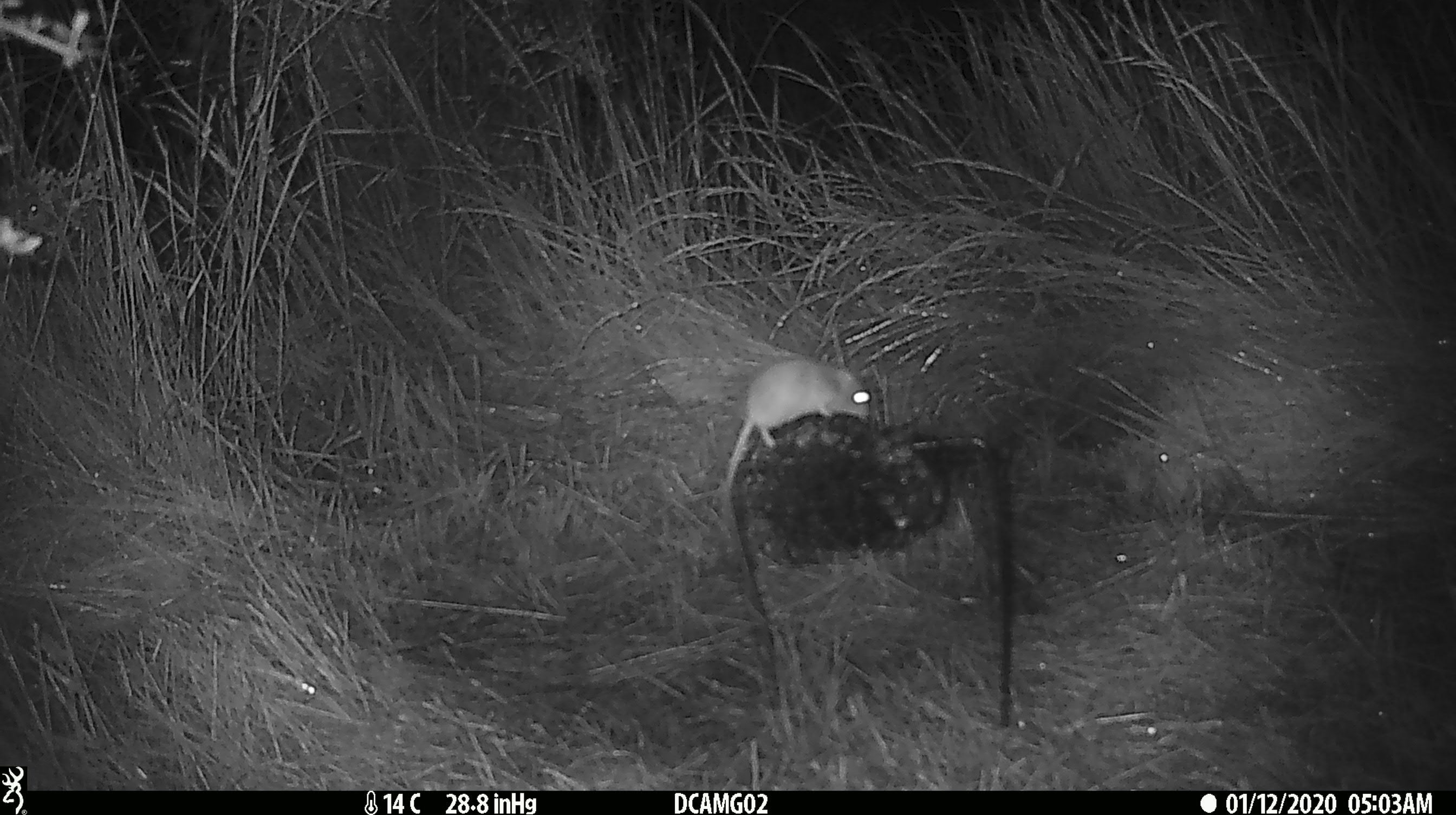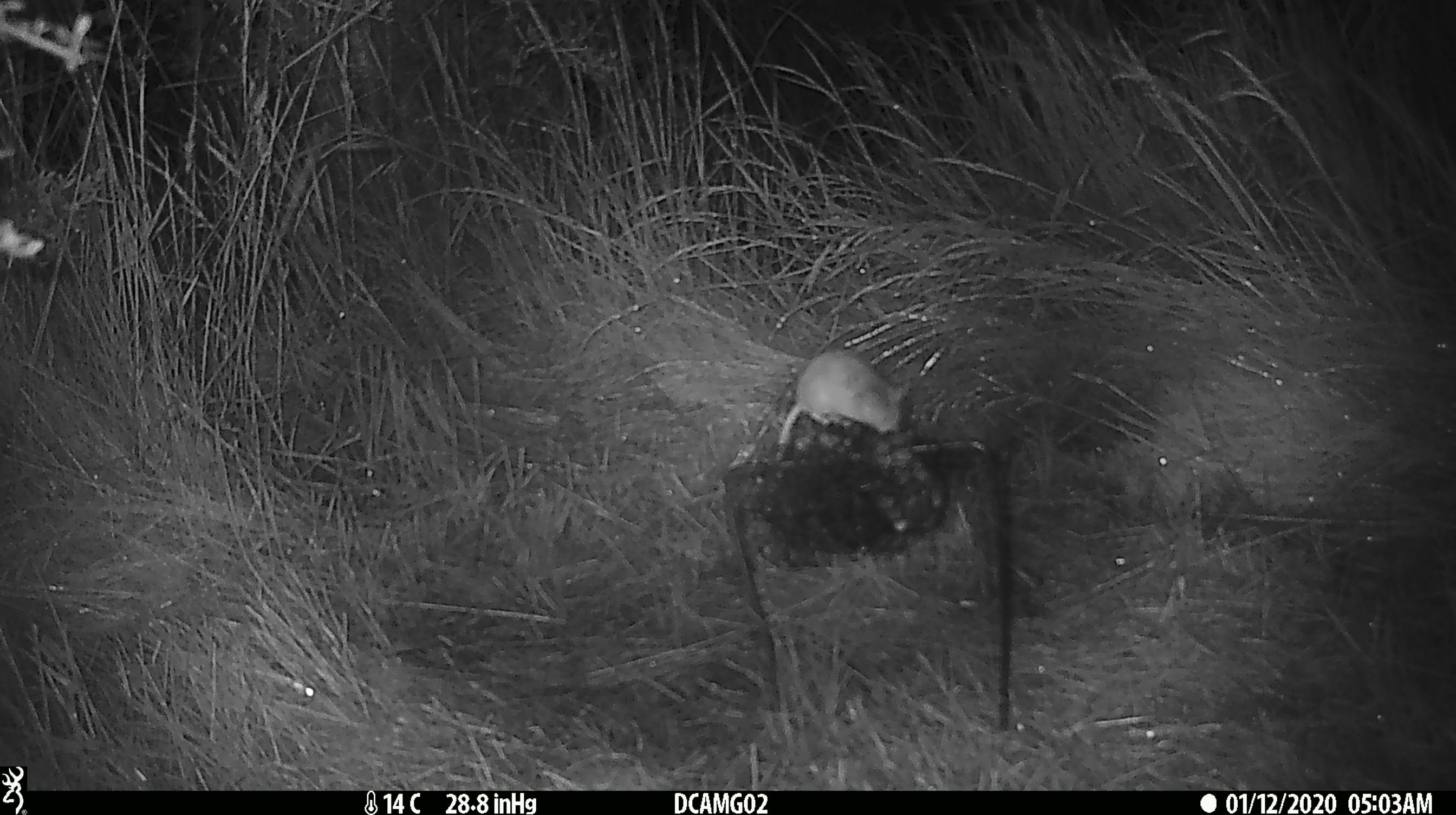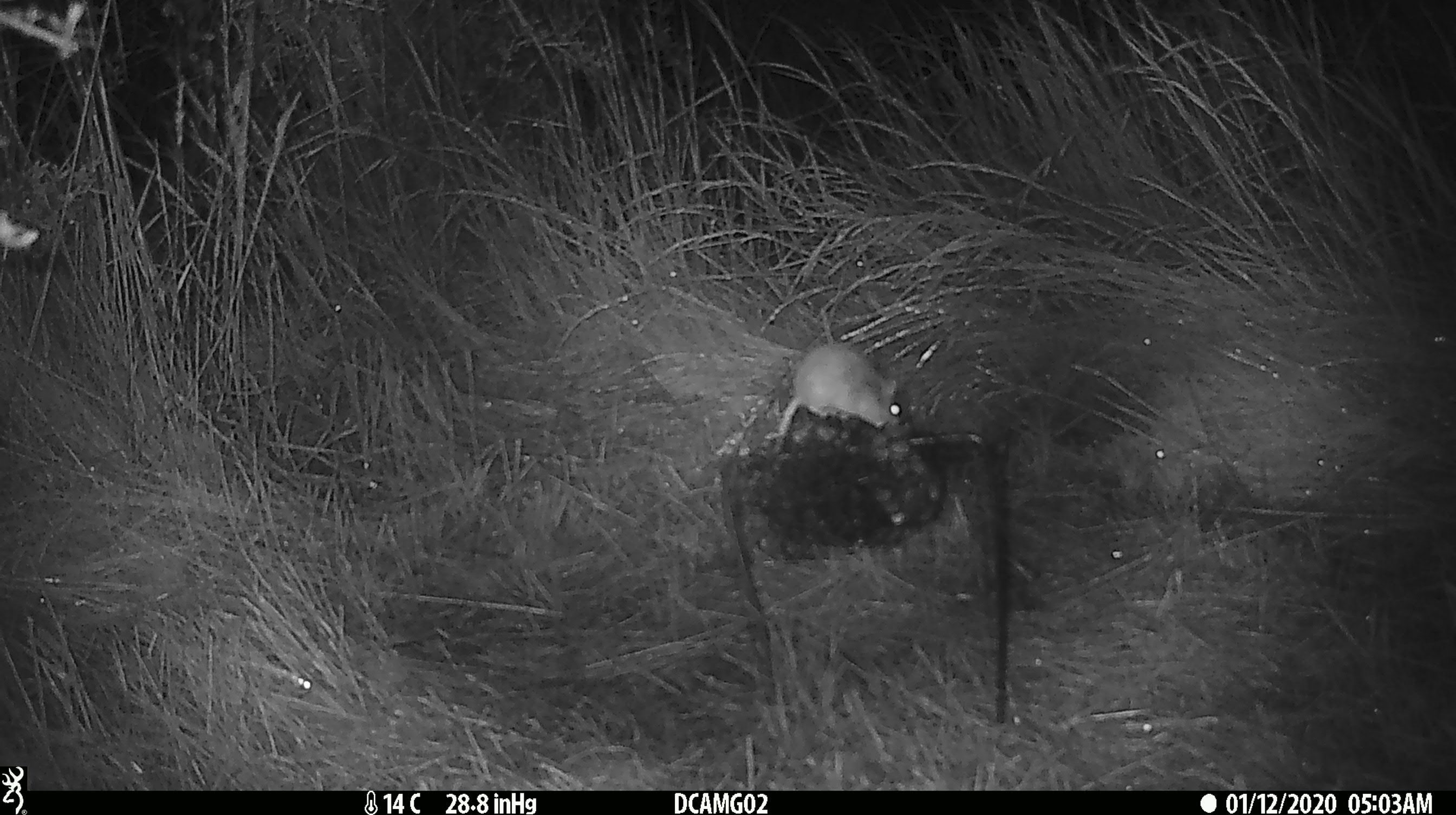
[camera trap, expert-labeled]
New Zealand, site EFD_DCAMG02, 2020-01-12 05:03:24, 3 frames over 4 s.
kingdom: Animalia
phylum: Chordata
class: Mammalia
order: Rodentia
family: Muridae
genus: Mus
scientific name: Mus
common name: mouse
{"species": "mouse (Mus)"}